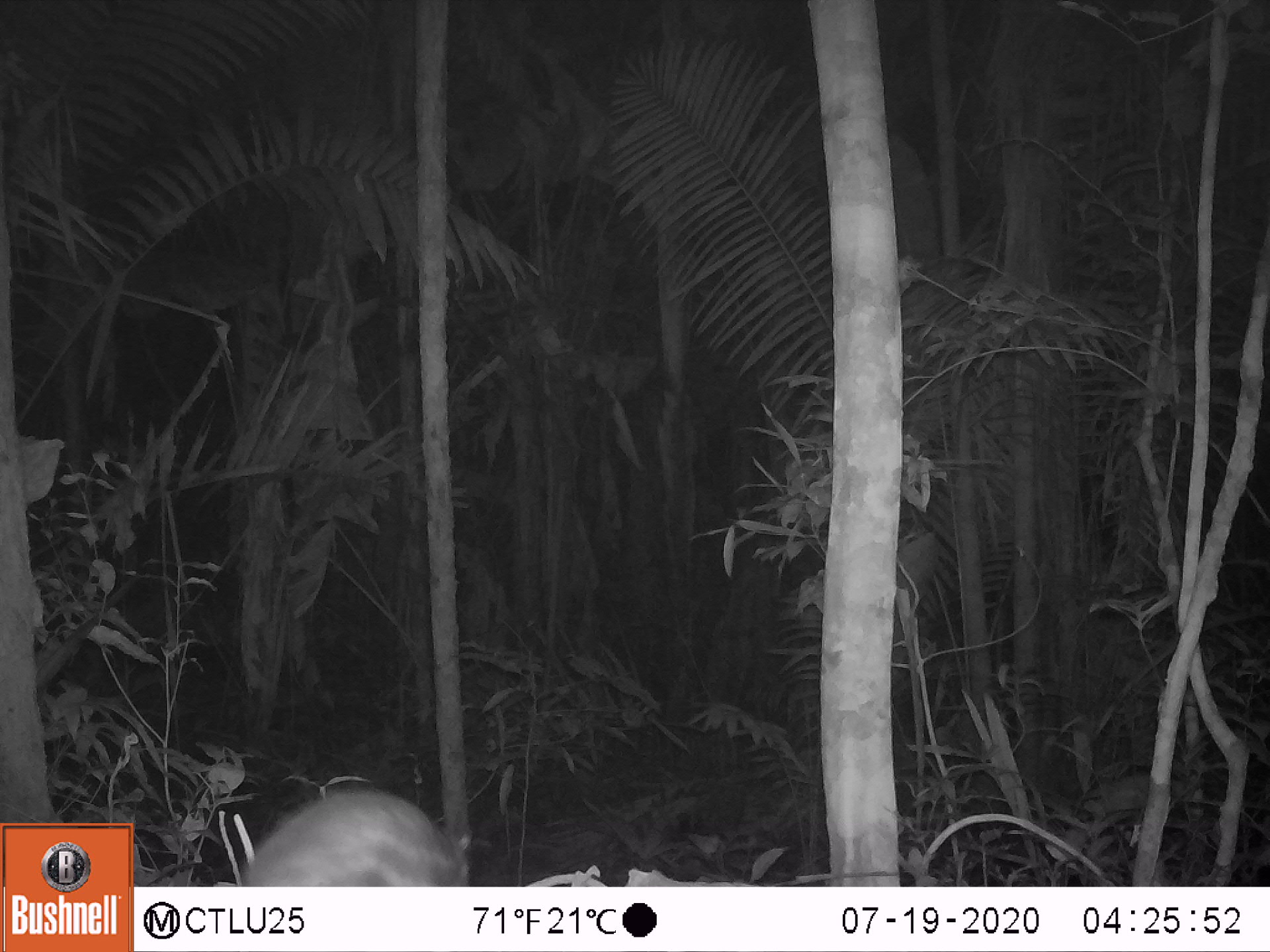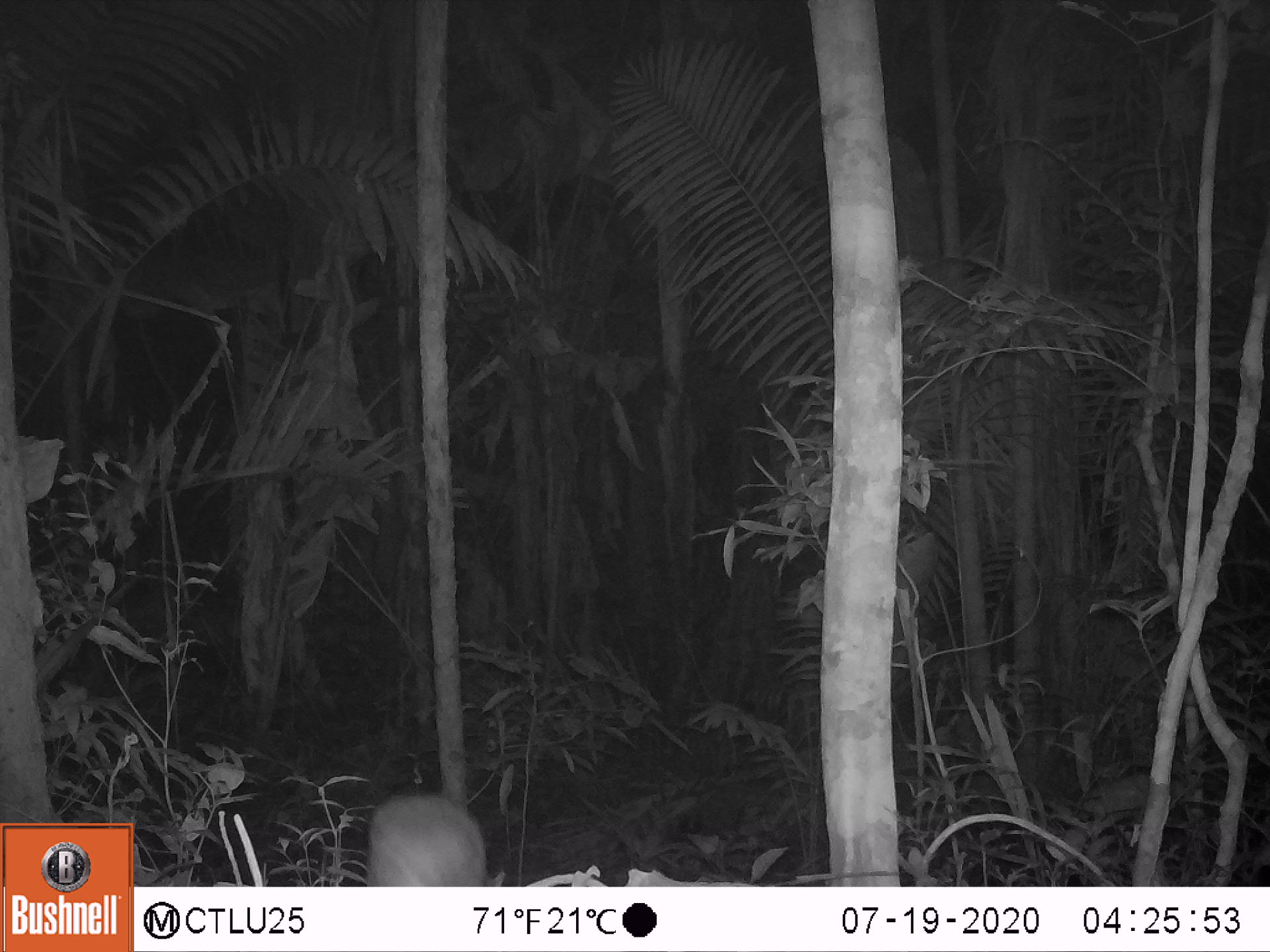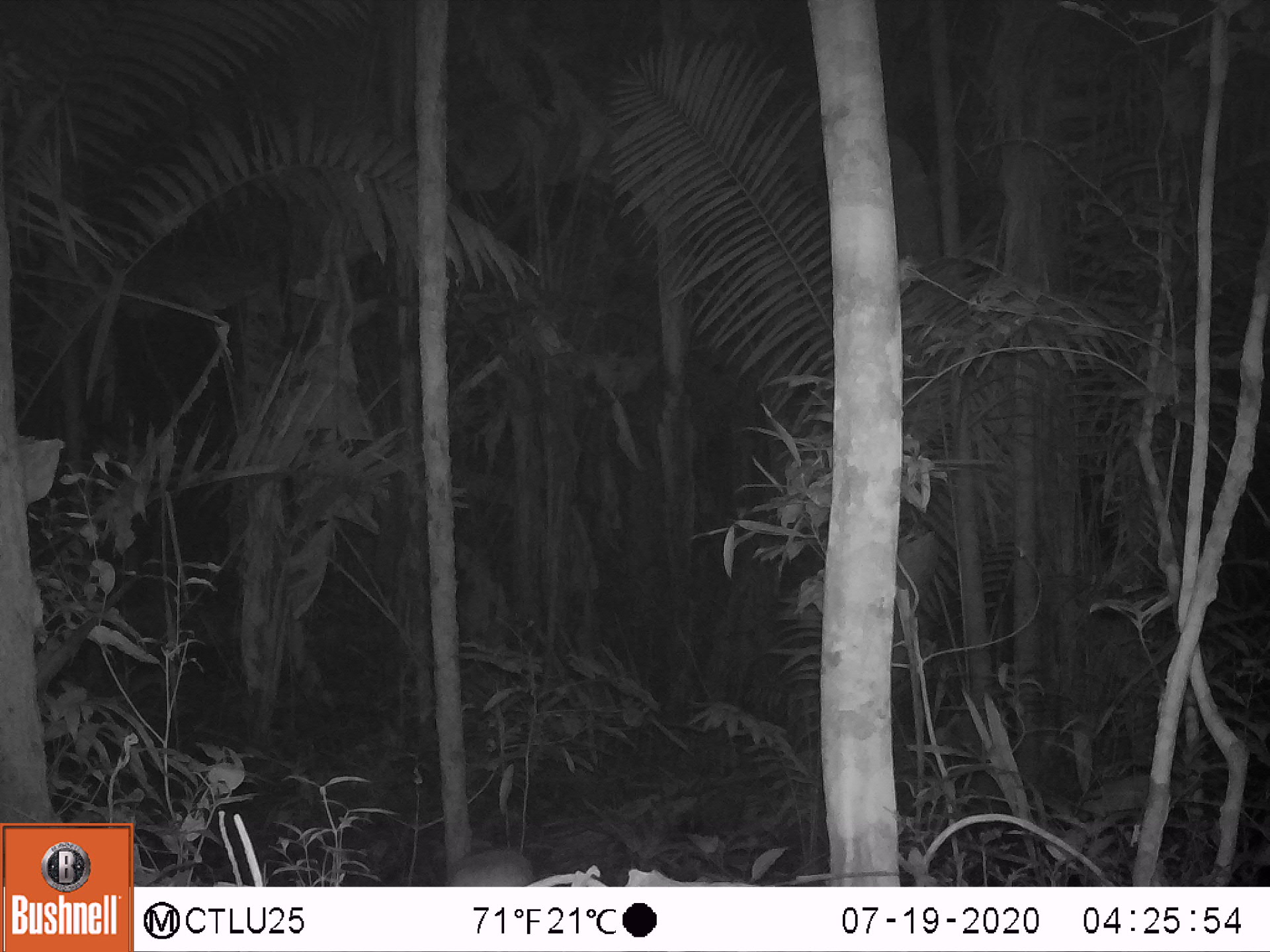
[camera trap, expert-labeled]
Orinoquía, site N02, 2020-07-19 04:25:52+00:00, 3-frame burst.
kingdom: Animalia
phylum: Chordata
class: Mammalia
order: Rodentia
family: Cuniculidae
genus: Cuniculus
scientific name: Cuniculus paca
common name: spotted paca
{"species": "spotted paca (Cuniculus paca)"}